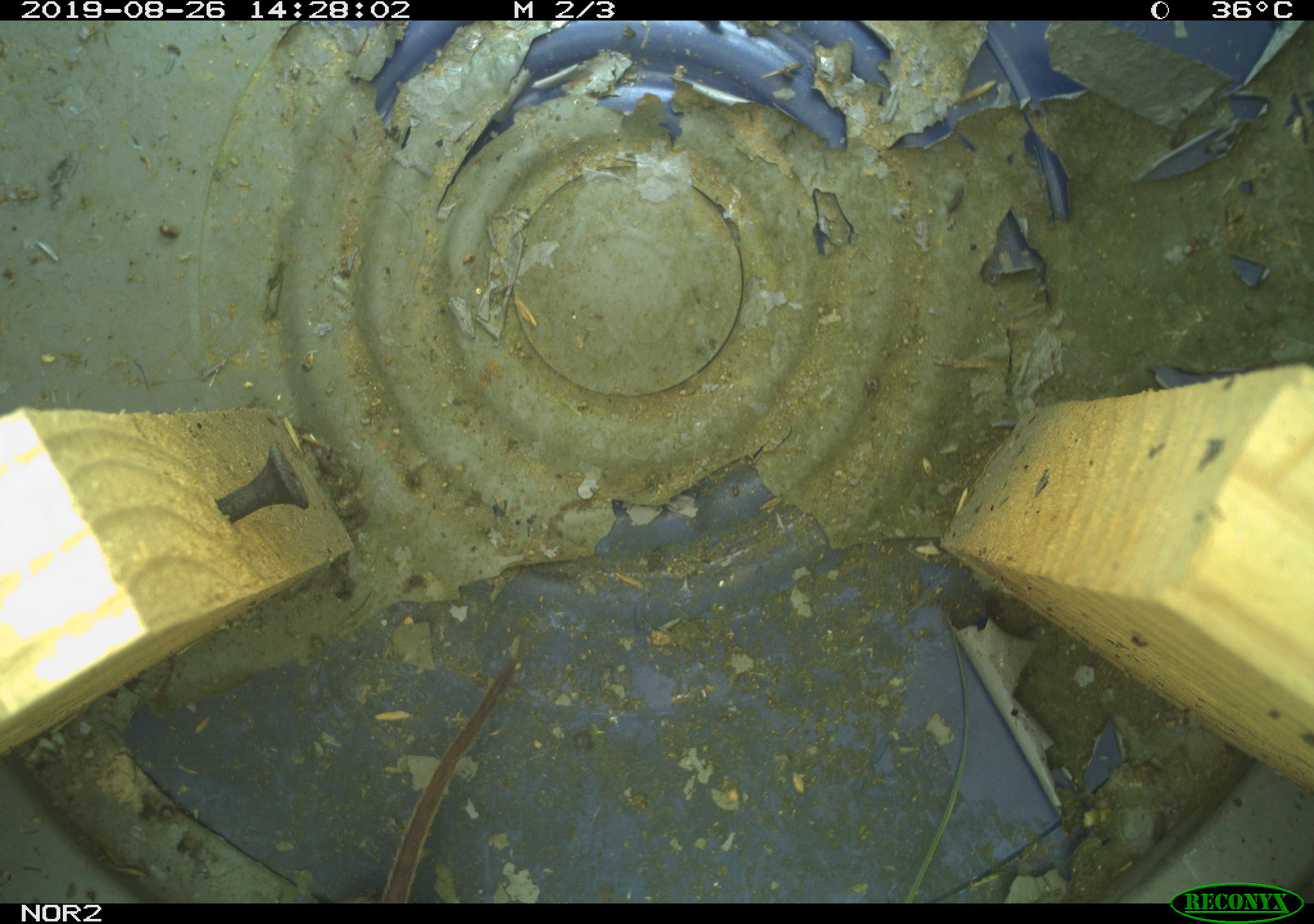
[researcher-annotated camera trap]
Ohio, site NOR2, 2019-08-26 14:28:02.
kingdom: Animalia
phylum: Chordata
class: Mammalia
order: Rodentia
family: Cricetidae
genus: Microtus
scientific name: Microtus pennsylvanicus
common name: meadow vole